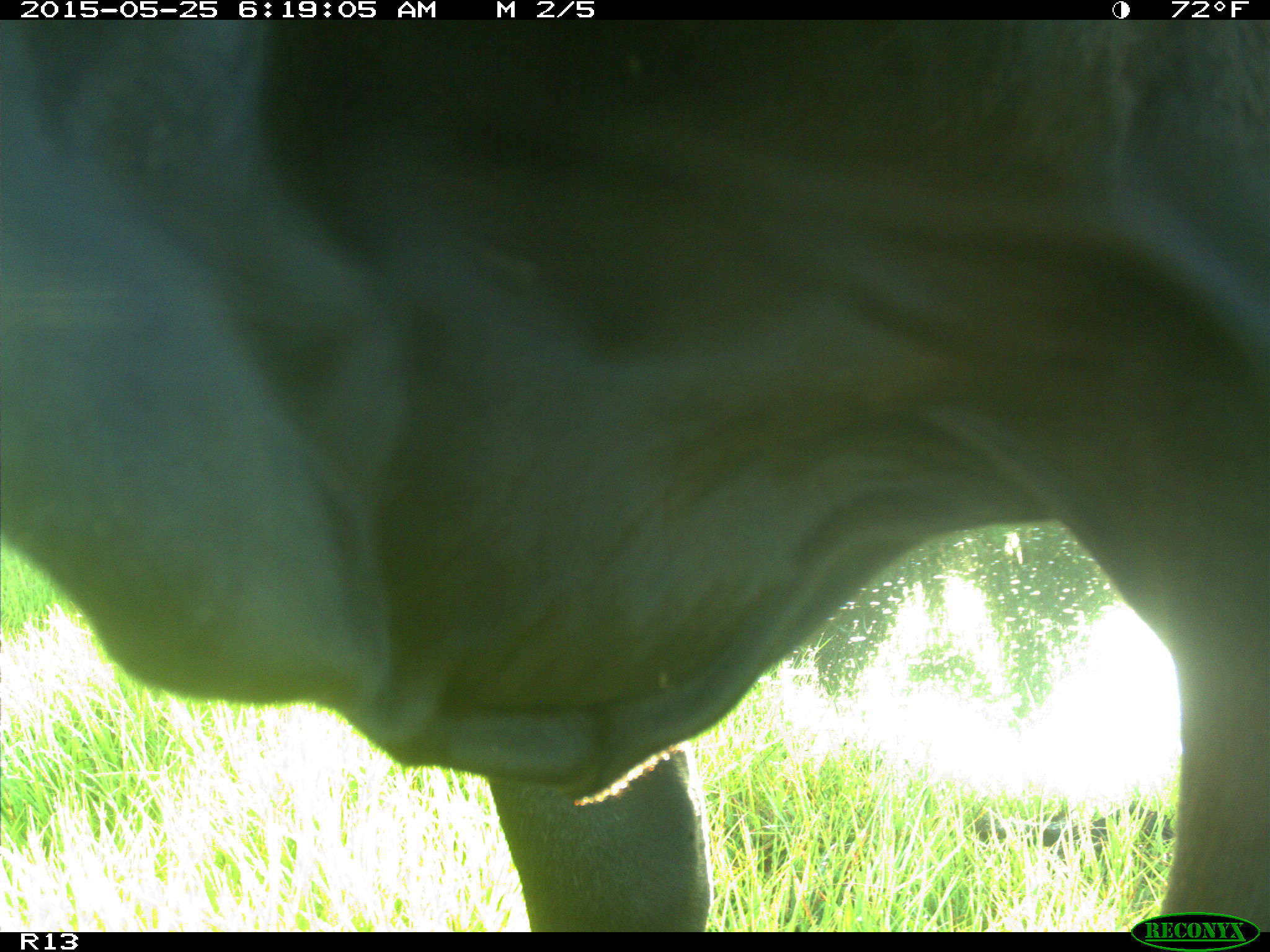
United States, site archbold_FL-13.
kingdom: Animalia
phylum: Chordata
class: Mammalia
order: Artiodactyla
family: Bovidae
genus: Bos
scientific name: Bos taurus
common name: domestic cow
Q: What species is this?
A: Bos taurus (domestic cow).